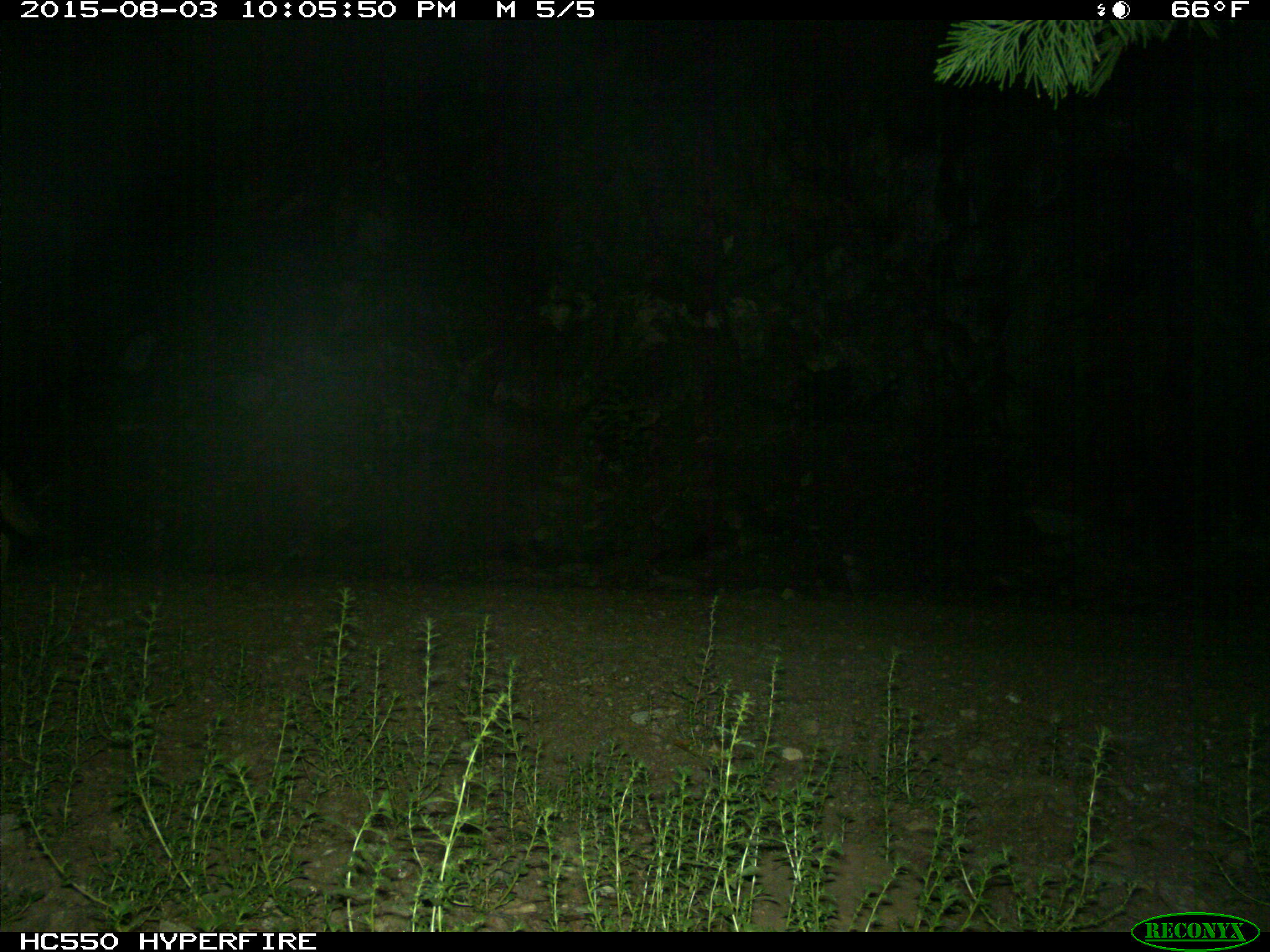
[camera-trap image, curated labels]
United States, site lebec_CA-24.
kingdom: Animalia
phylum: Chordata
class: Mammalia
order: Carnivora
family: Canidae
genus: Canis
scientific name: Canis latrans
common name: coyote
Canis latrans (coyote).